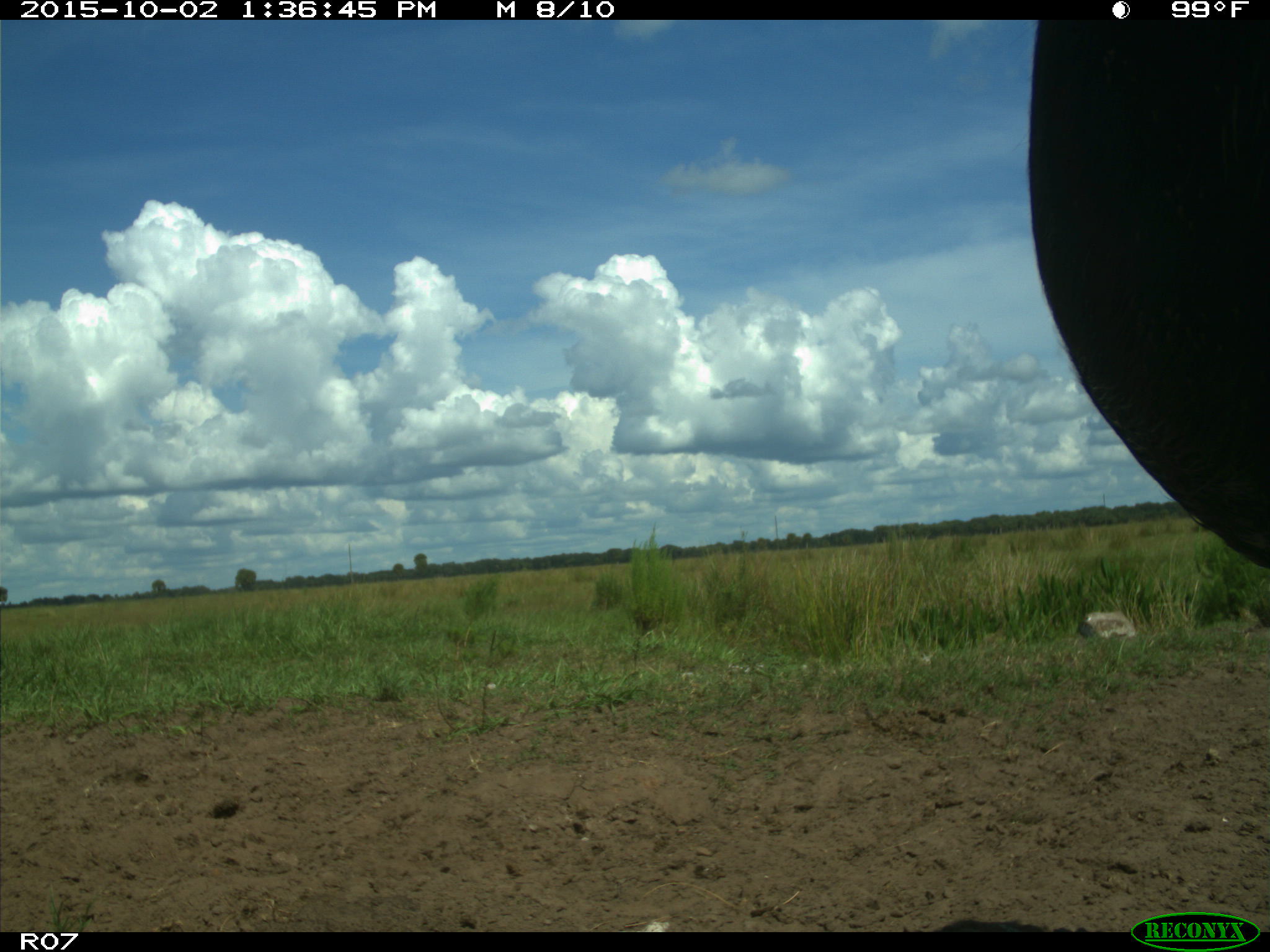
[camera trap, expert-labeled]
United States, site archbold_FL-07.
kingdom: Animalia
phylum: Chordata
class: Mammalia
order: Artiodactyla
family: Bovidae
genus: Bos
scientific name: Bos taurus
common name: domestic cow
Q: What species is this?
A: Bos taurus (domestic cow).